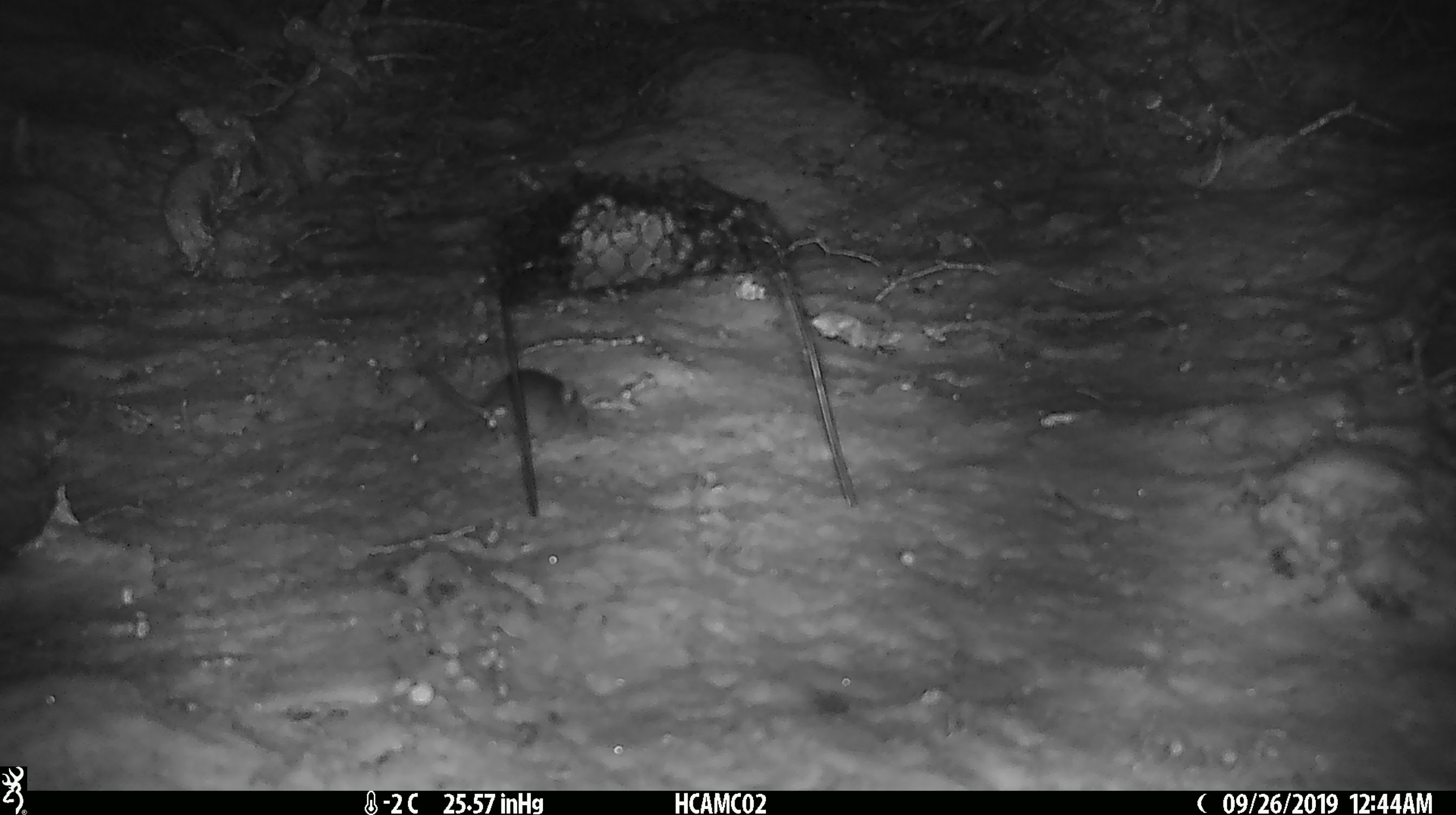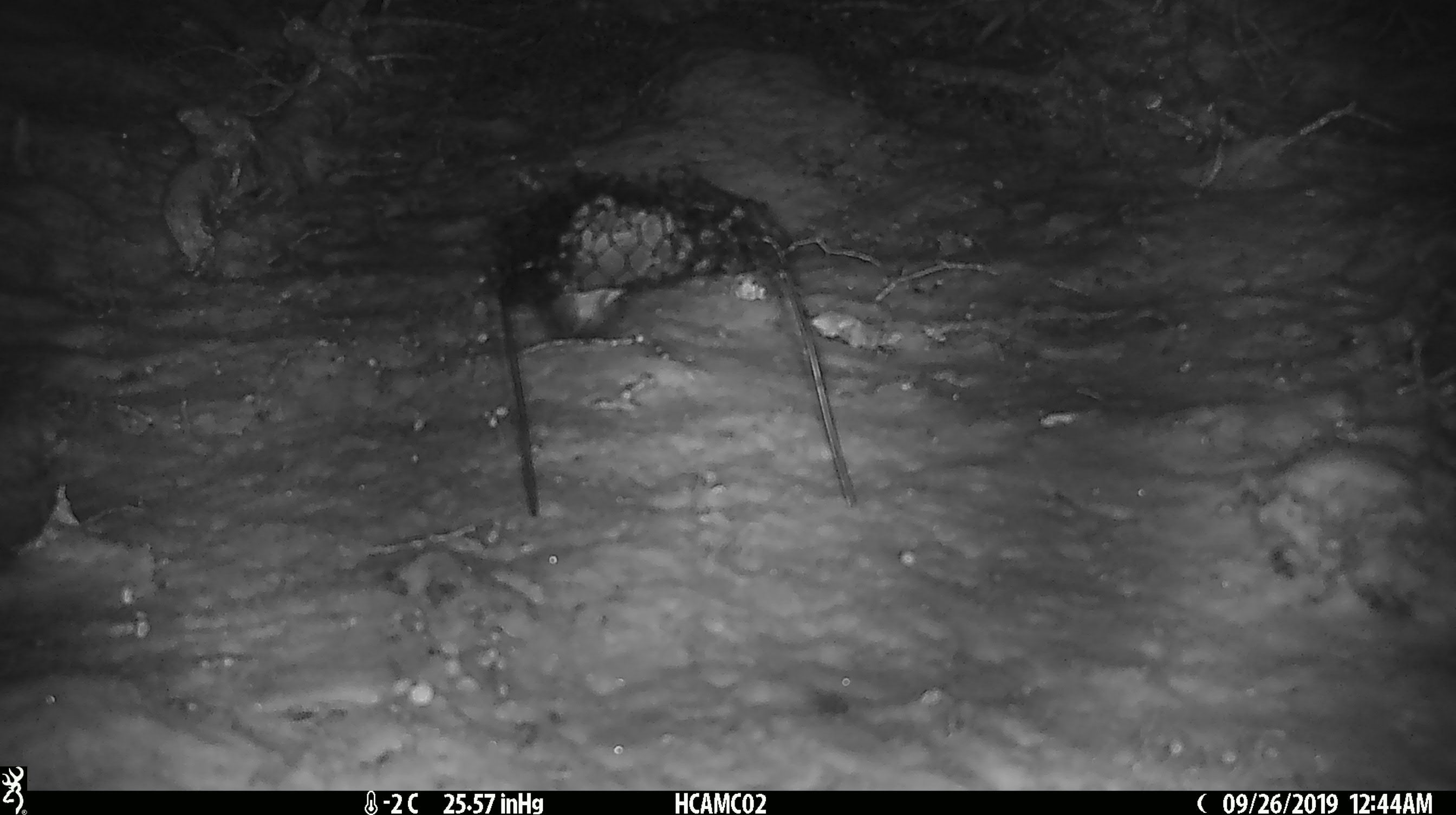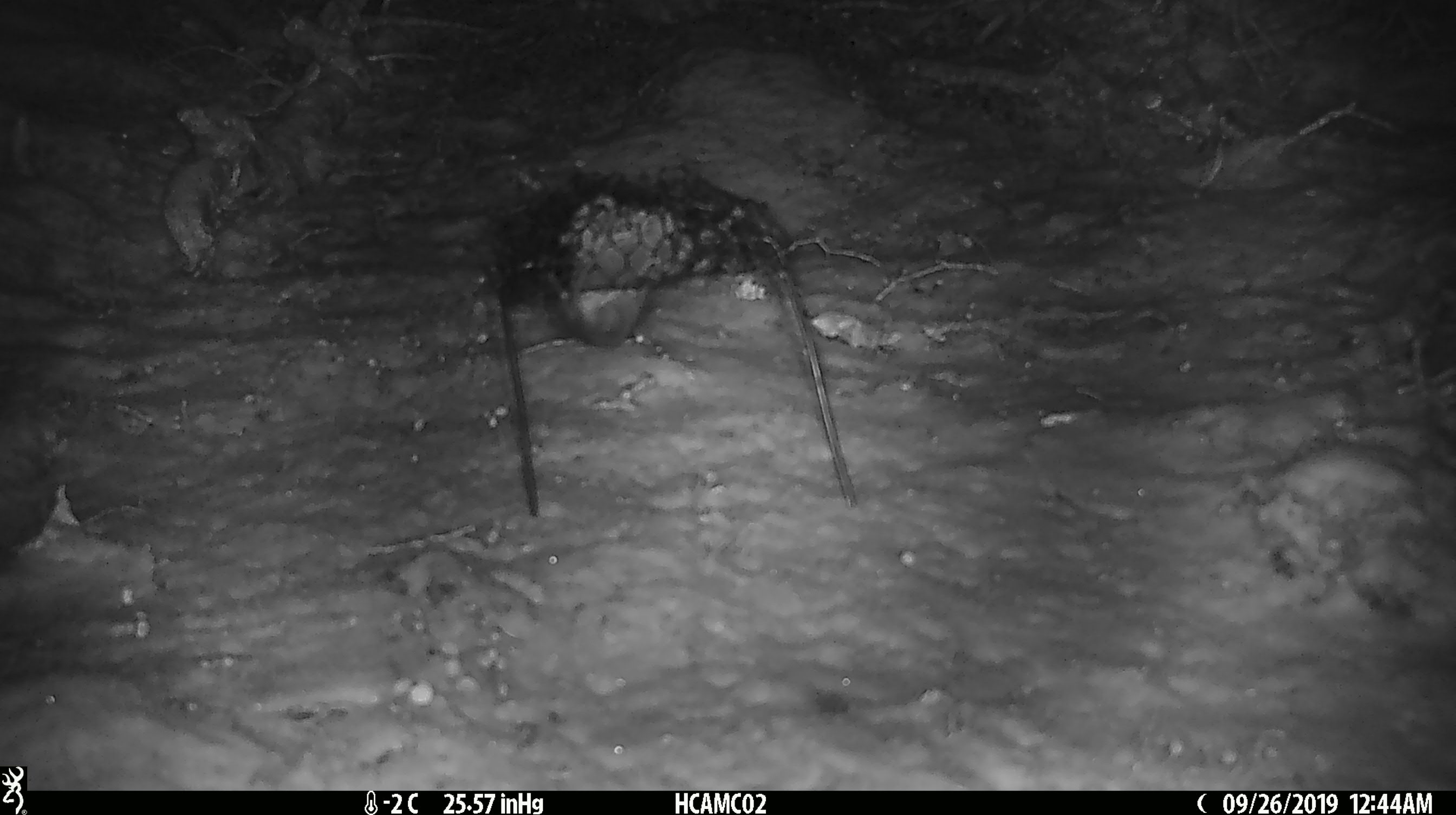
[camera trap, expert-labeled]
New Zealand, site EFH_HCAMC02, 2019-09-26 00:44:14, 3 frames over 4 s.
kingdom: Animalia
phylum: Chordata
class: Mammalia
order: Rodentia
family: Muridae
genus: Mus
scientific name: Mus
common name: mouse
Mouse (Mus).